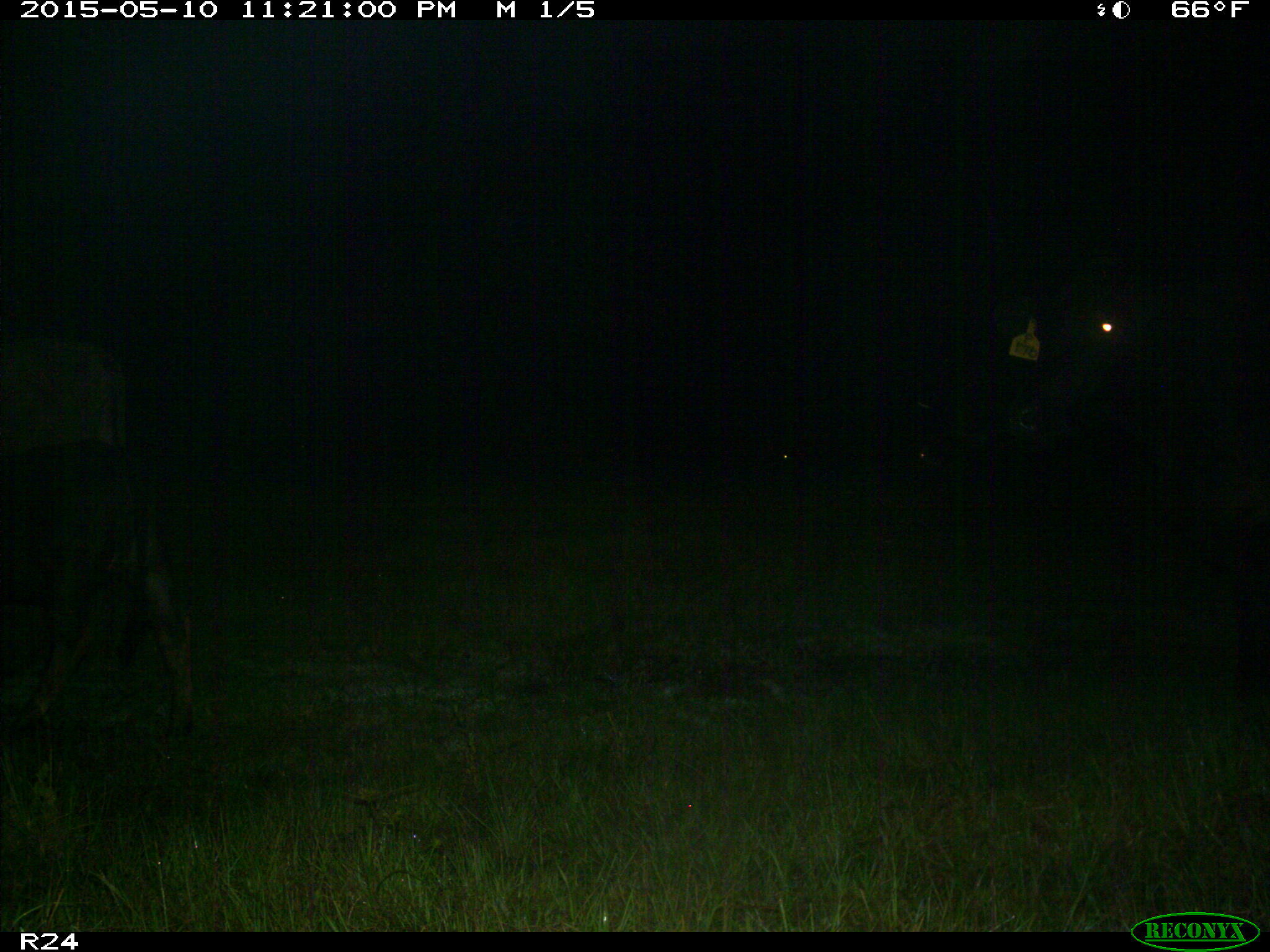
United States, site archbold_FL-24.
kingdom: Animalia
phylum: Chordata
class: Mammalia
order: Artiodactyla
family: Bovidae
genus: Bos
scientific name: Bos taurus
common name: domestic cow